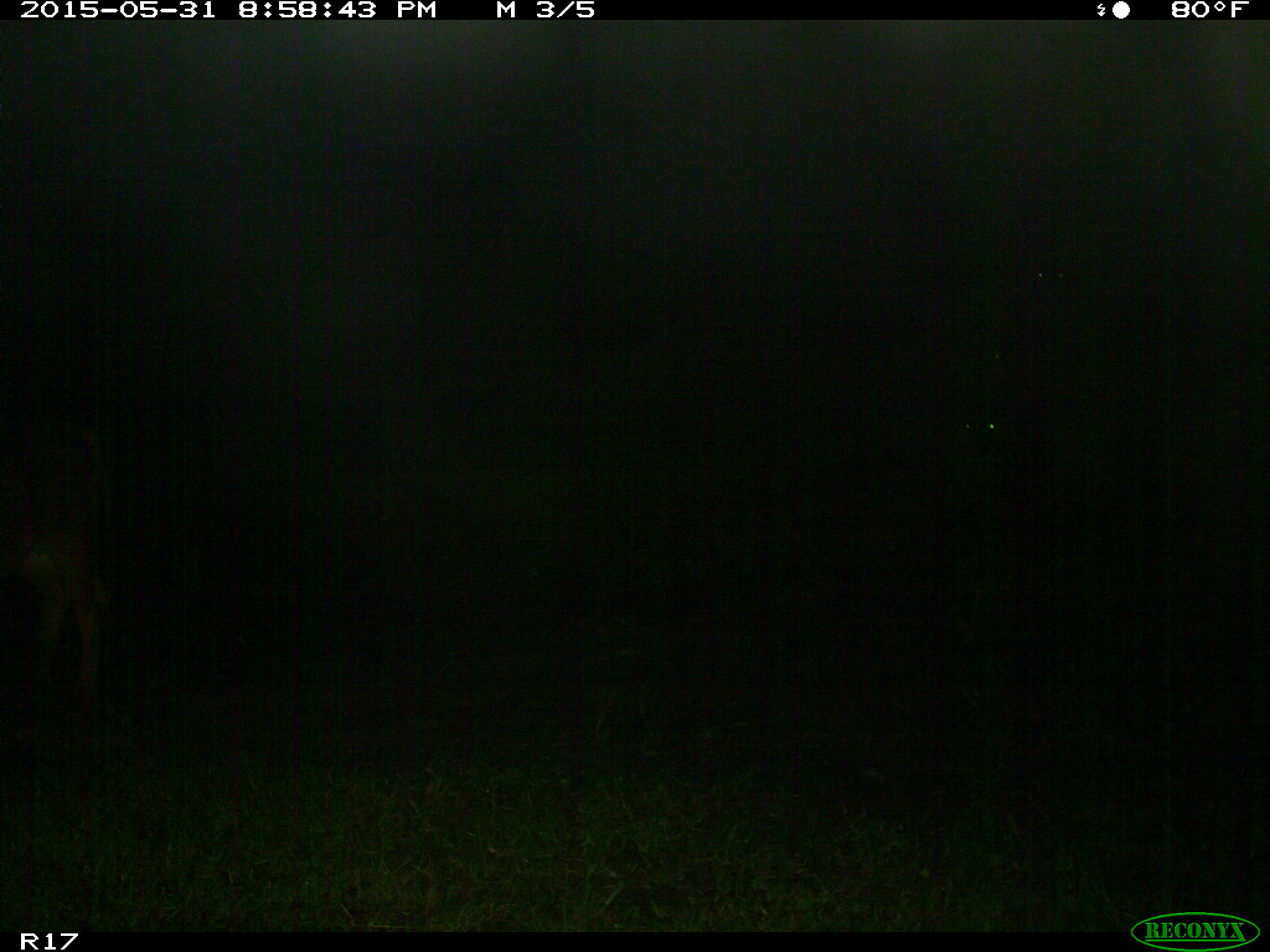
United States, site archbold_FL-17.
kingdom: Animalia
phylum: Chordata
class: Mammalia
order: Artiodactyla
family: Bovidae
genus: Bos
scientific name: Bos taurus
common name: domestic cow